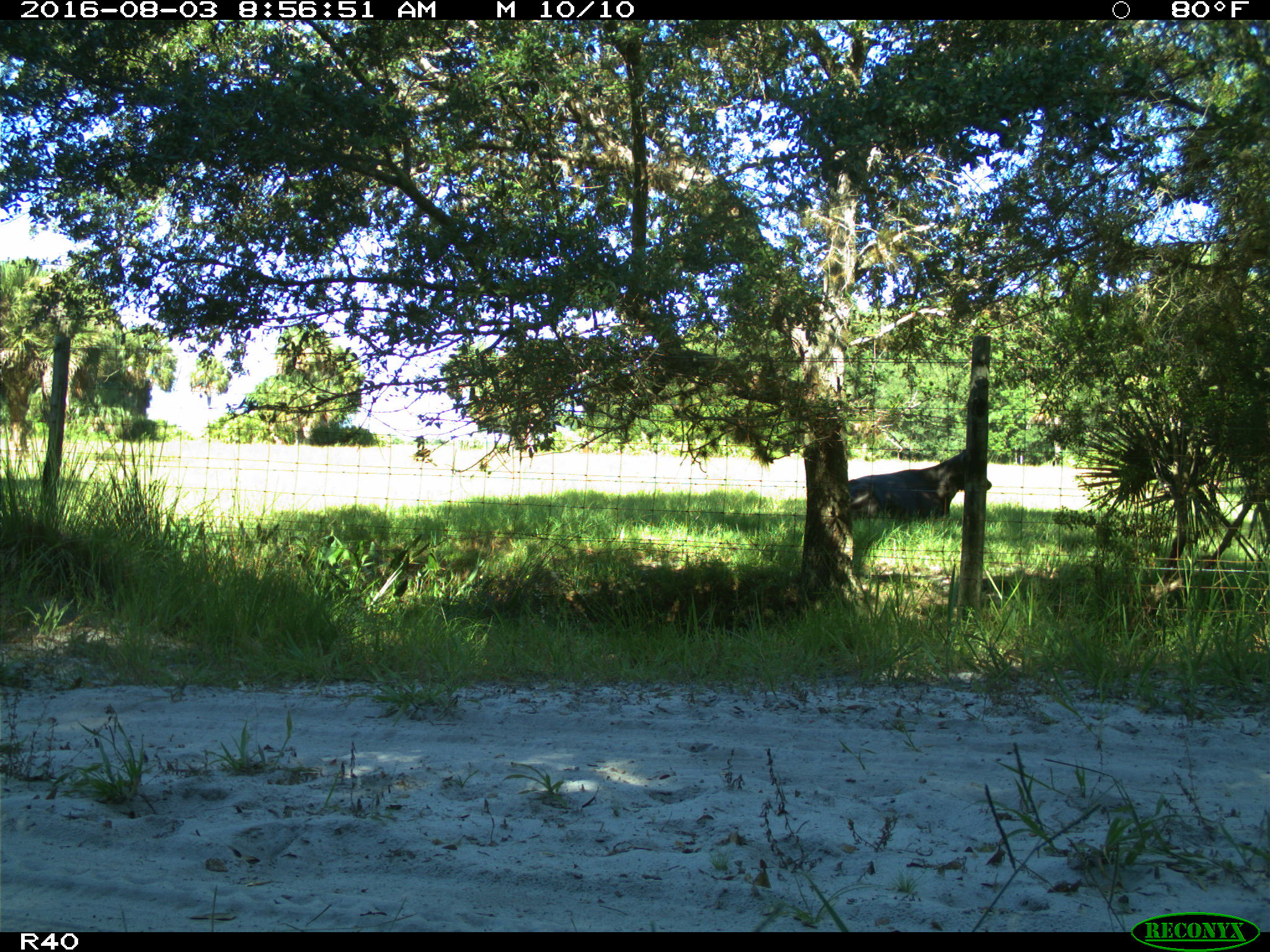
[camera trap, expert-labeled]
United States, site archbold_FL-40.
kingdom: Animalia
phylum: Chordata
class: Mammalia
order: Artiodactyla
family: Bovidae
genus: Bos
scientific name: Bos taurus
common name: domestic cow